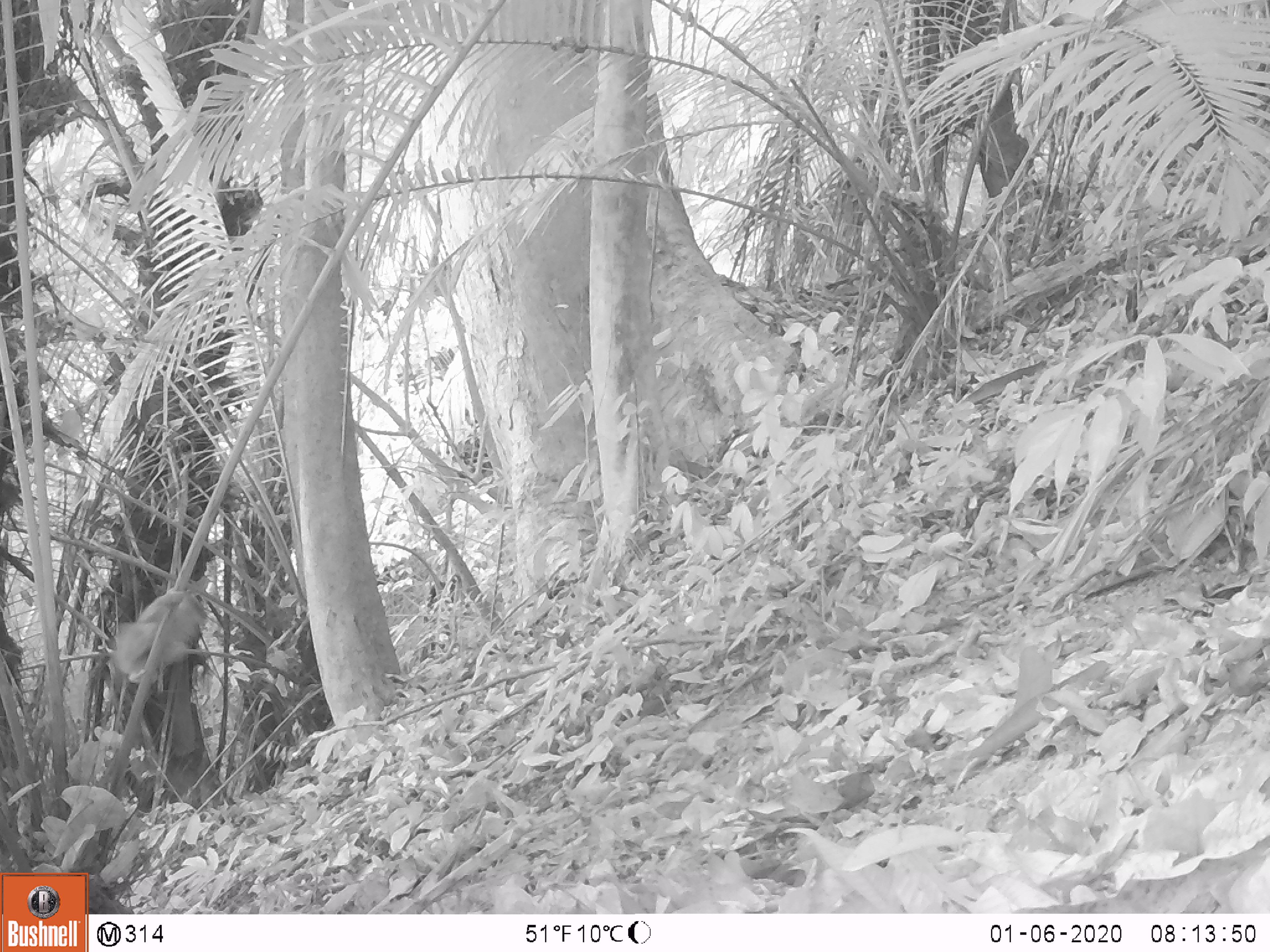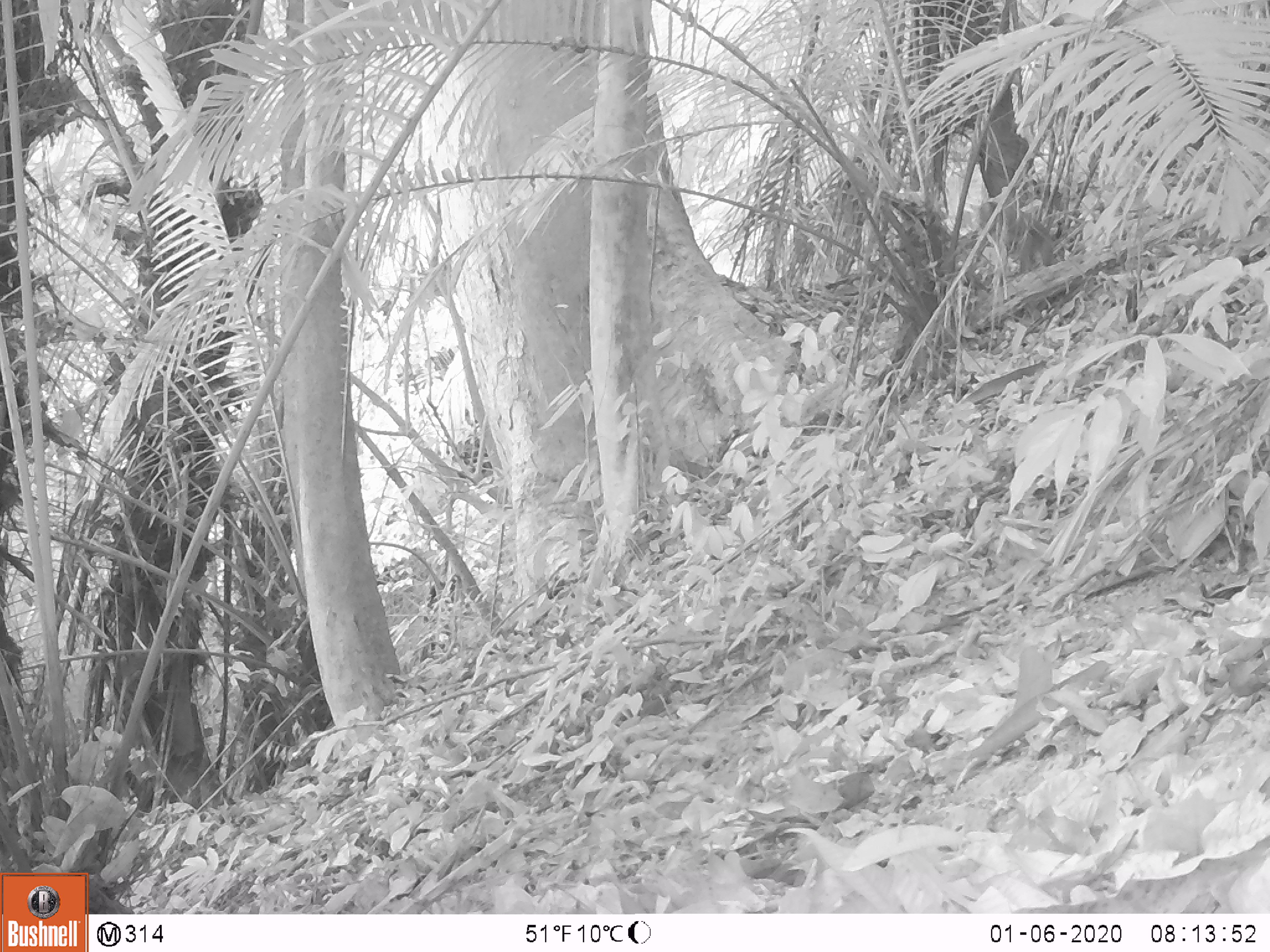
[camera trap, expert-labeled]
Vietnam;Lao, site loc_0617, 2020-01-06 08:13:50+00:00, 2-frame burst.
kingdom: Animalia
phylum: Chordata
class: Mammalia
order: Primates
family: Cercopithecidae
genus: Macaca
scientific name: Macaca nemestrina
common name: pig-tailed macaque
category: pig tailed macaque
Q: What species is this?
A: Pig tailed macaque (pig-tailed macaque) (Macaca nemestrina).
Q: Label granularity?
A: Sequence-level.